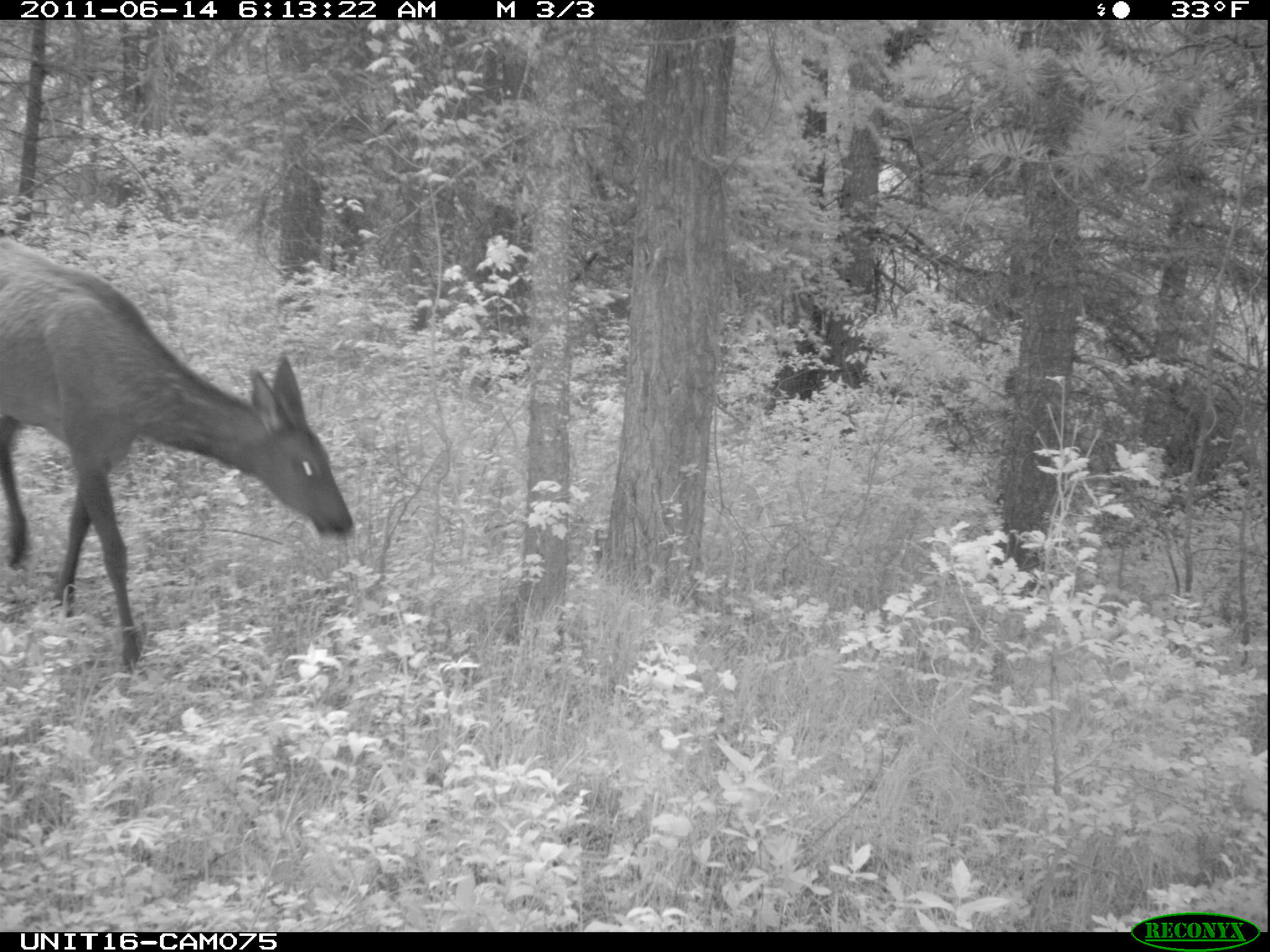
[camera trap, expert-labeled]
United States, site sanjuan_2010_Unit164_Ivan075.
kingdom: Animalia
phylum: Chordata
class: Mammalia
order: Artiodactyla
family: Cervidae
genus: Cervus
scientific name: Cervus elaphus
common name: red deer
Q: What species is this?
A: Cervus elaphus (red deer).